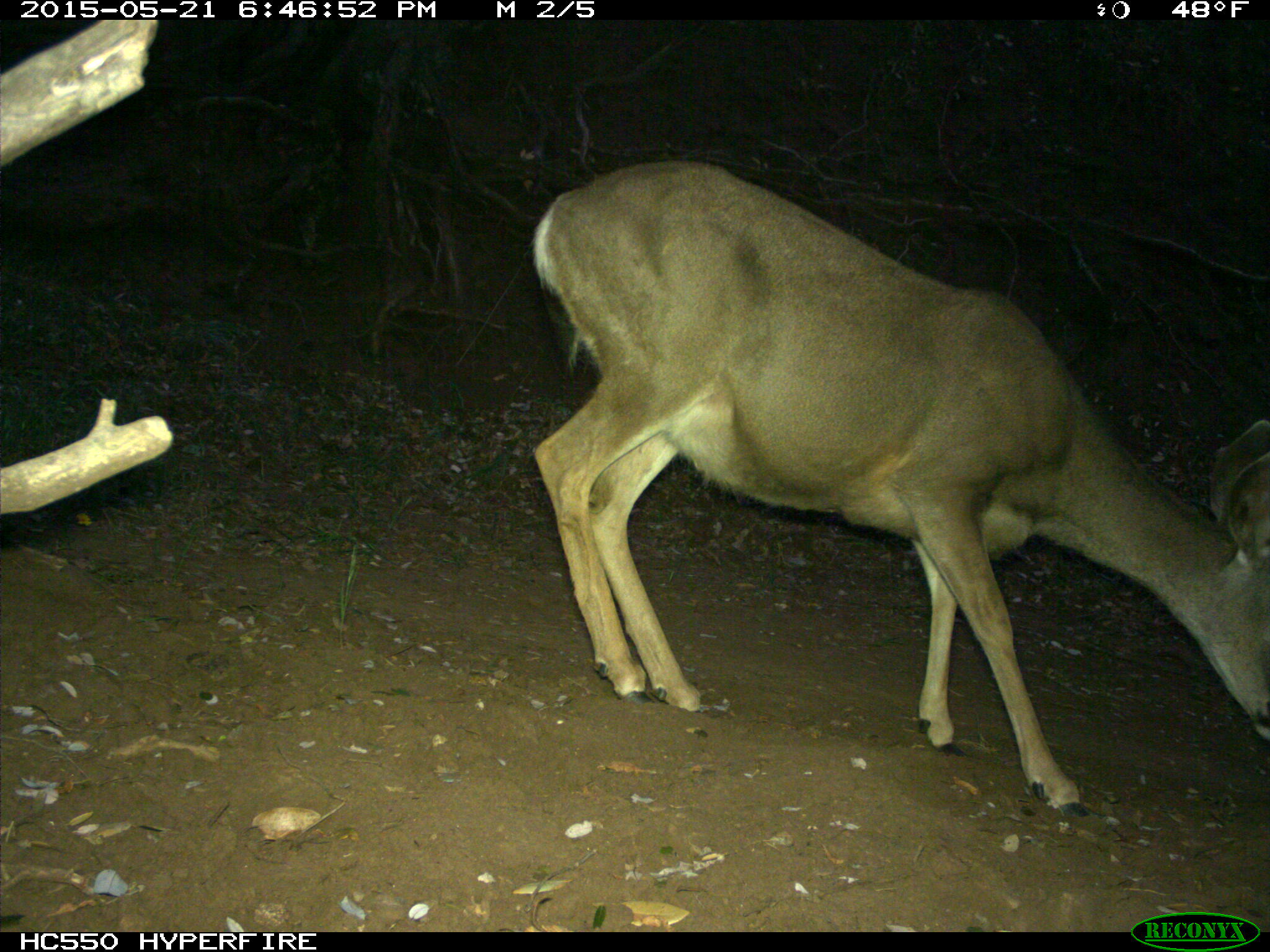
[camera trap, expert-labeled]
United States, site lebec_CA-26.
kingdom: Animalia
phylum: Chordata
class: Mammalia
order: Artiodactyla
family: Cervidae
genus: Odocoileus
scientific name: Odocoileus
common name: deer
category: unidentified deer